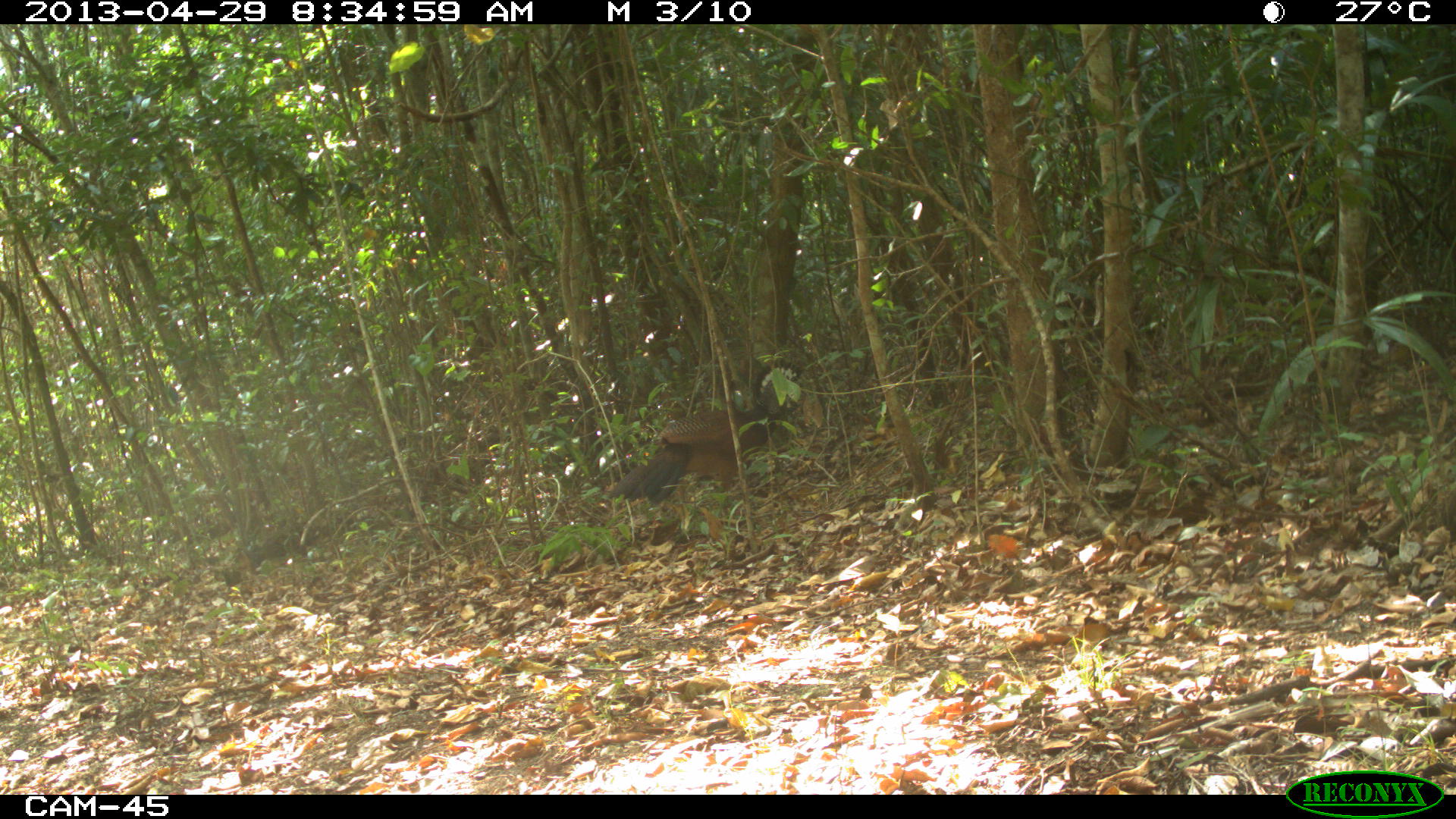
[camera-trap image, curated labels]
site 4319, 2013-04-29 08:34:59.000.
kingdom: Animalia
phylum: Chordata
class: Aves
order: Galliformes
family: Cracidae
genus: Crax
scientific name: Crax rubra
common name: great curassow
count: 1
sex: female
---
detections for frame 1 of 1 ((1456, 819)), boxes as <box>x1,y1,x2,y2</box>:
crax rubra: <box>606,356,804,513</box>